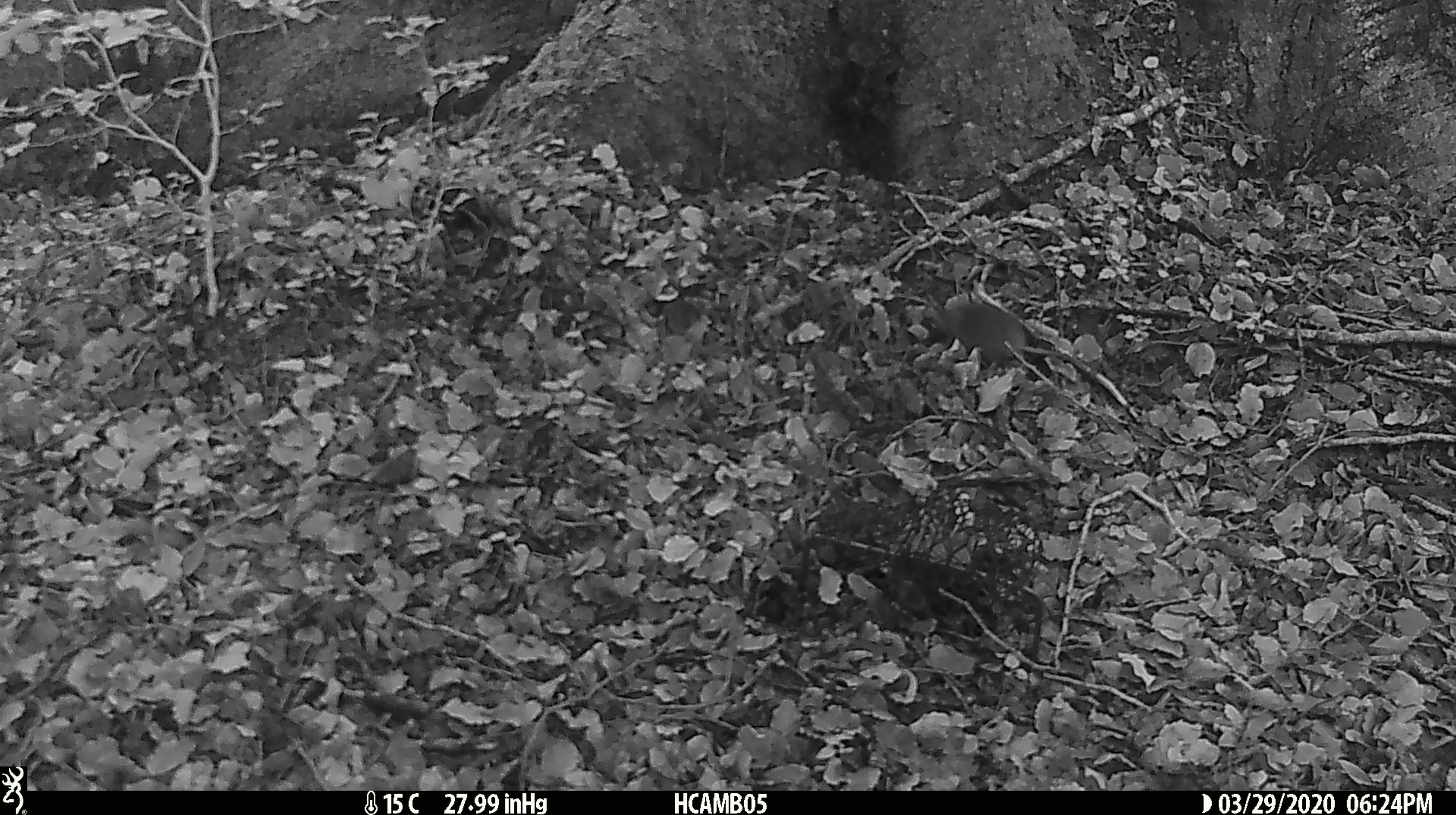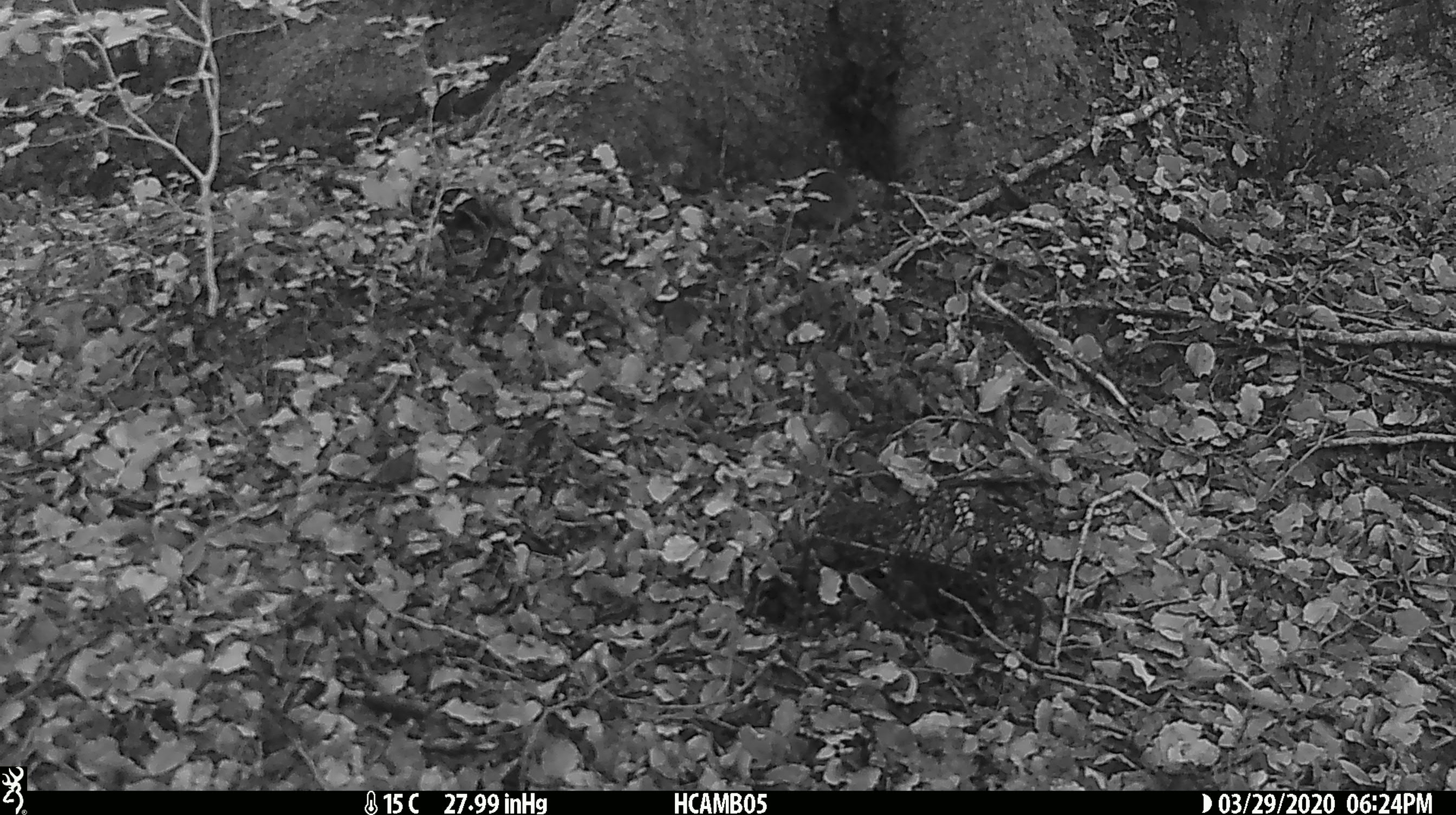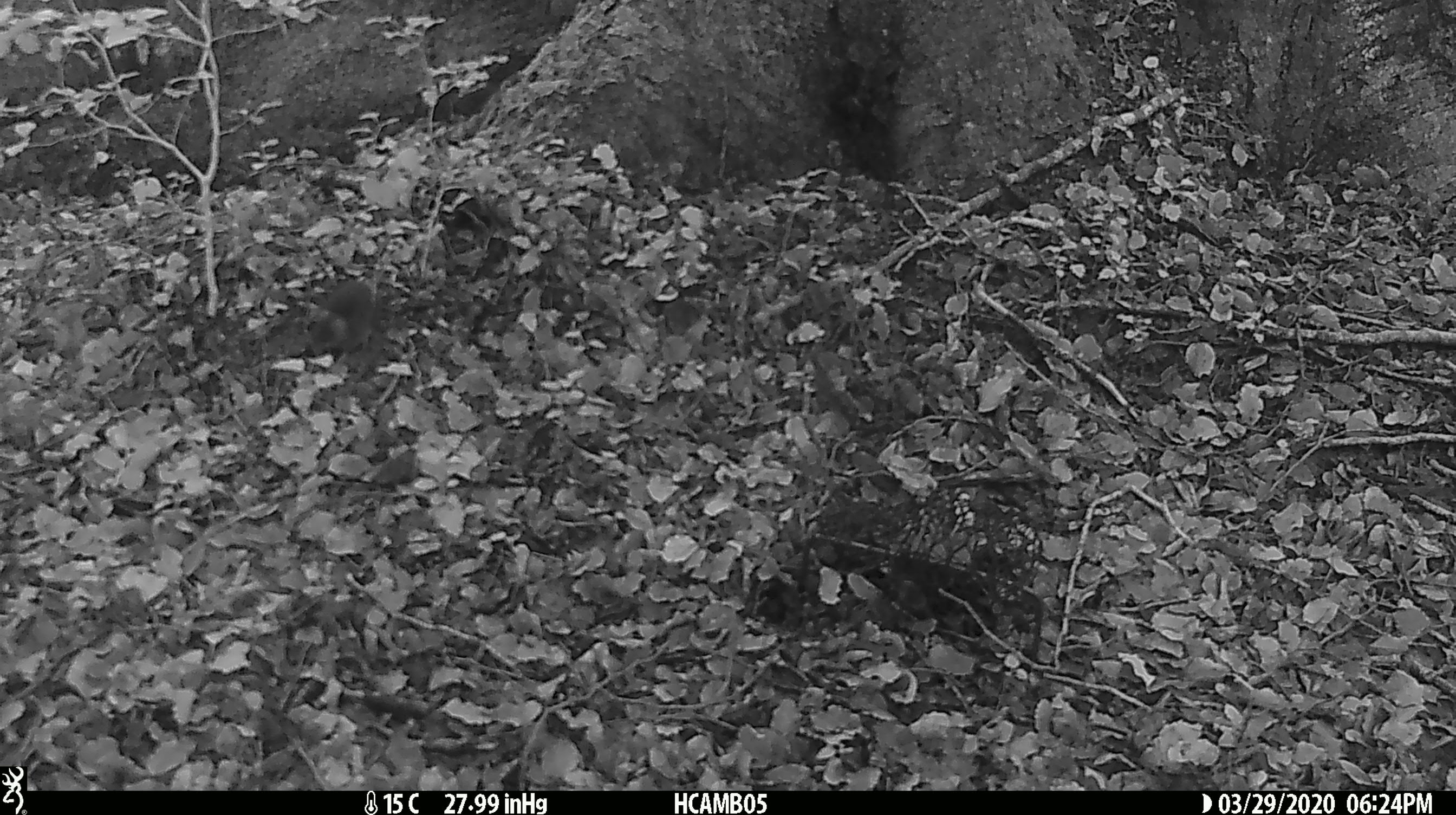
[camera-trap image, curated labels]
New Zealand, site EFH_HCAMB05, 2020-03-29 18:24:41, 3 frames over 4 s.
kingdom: Animalia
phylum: Chordata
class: Mammalia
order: Rodentia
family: Muridae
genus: Mus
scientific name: Mus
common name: mouse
Mouse (Mus).